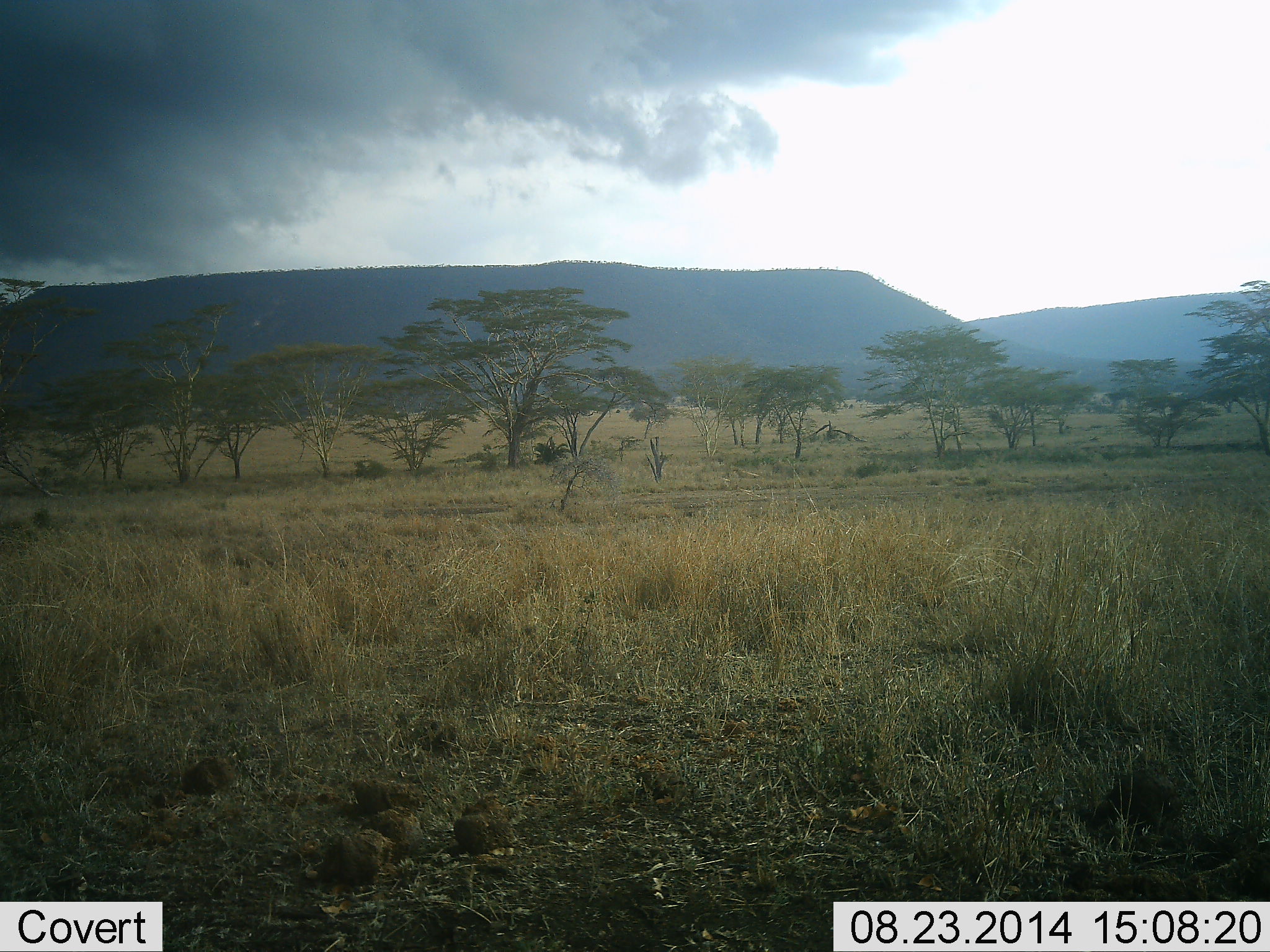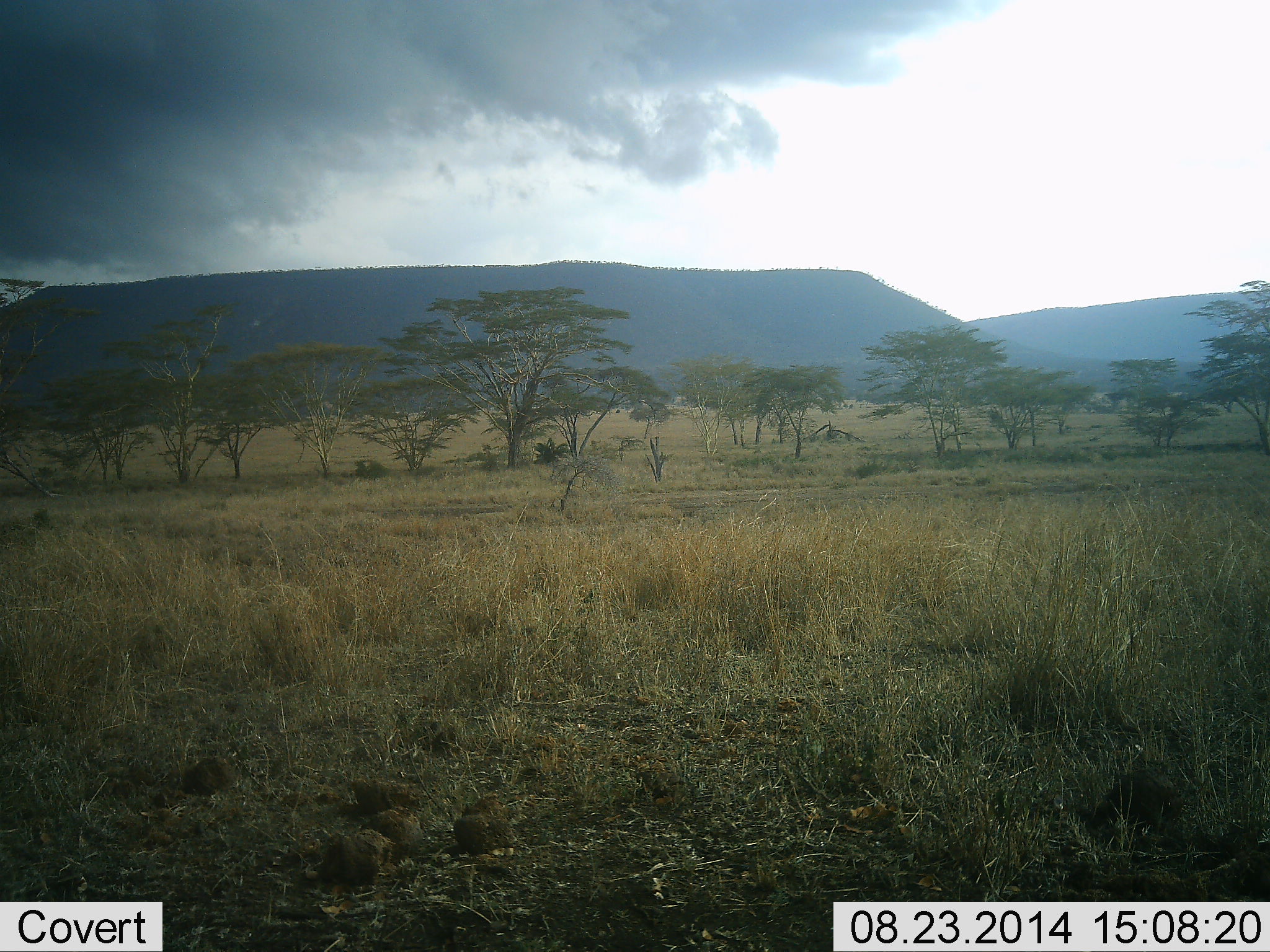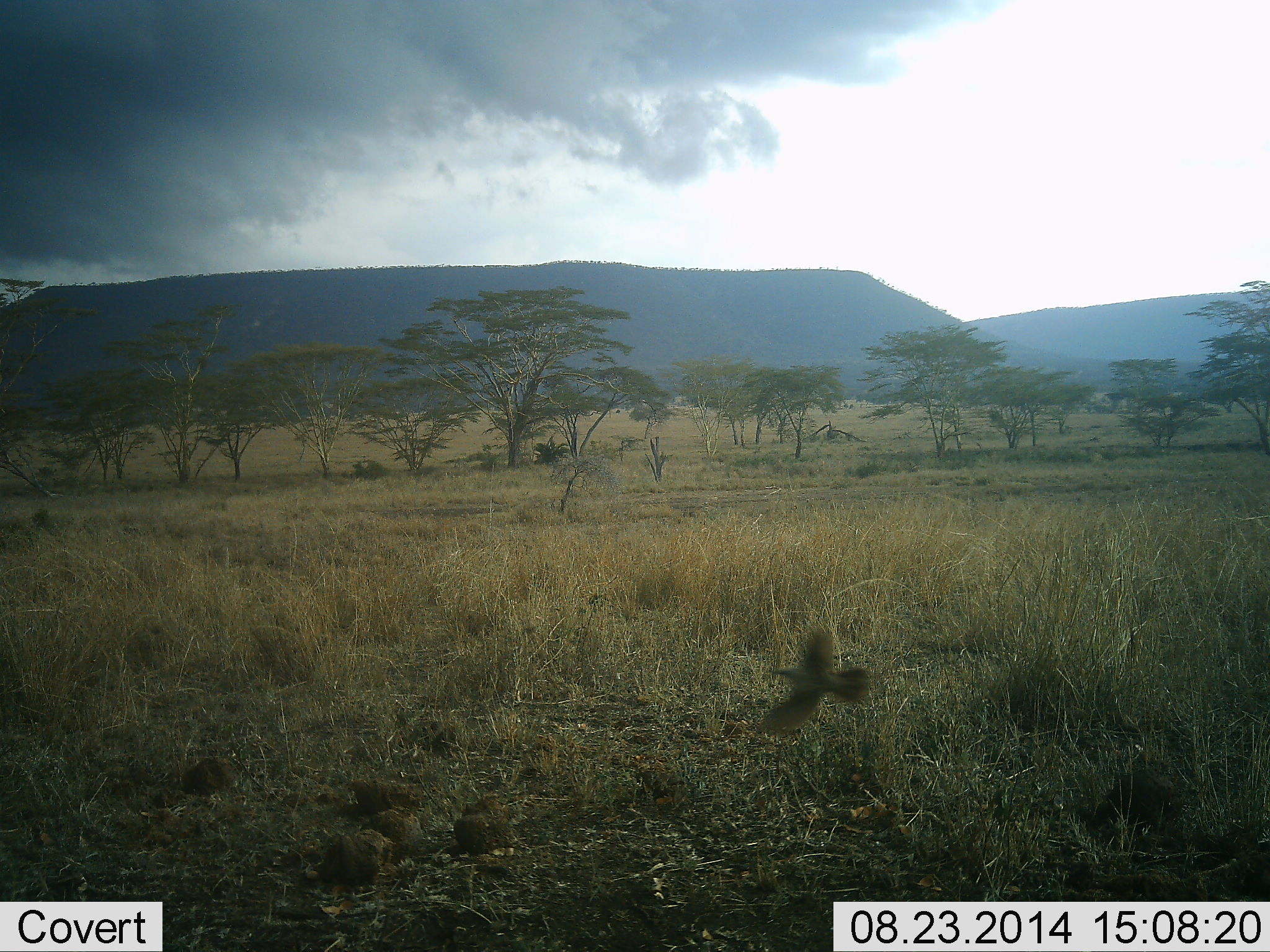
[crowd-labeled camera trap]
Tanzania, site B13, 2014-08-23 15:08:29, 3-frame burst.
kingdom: Animalia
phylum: Chordata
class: Aves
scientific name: Aves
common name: bird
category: otherbird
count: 1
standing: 0%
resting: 0%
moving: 100%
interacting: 0%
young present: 0%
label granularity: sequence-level